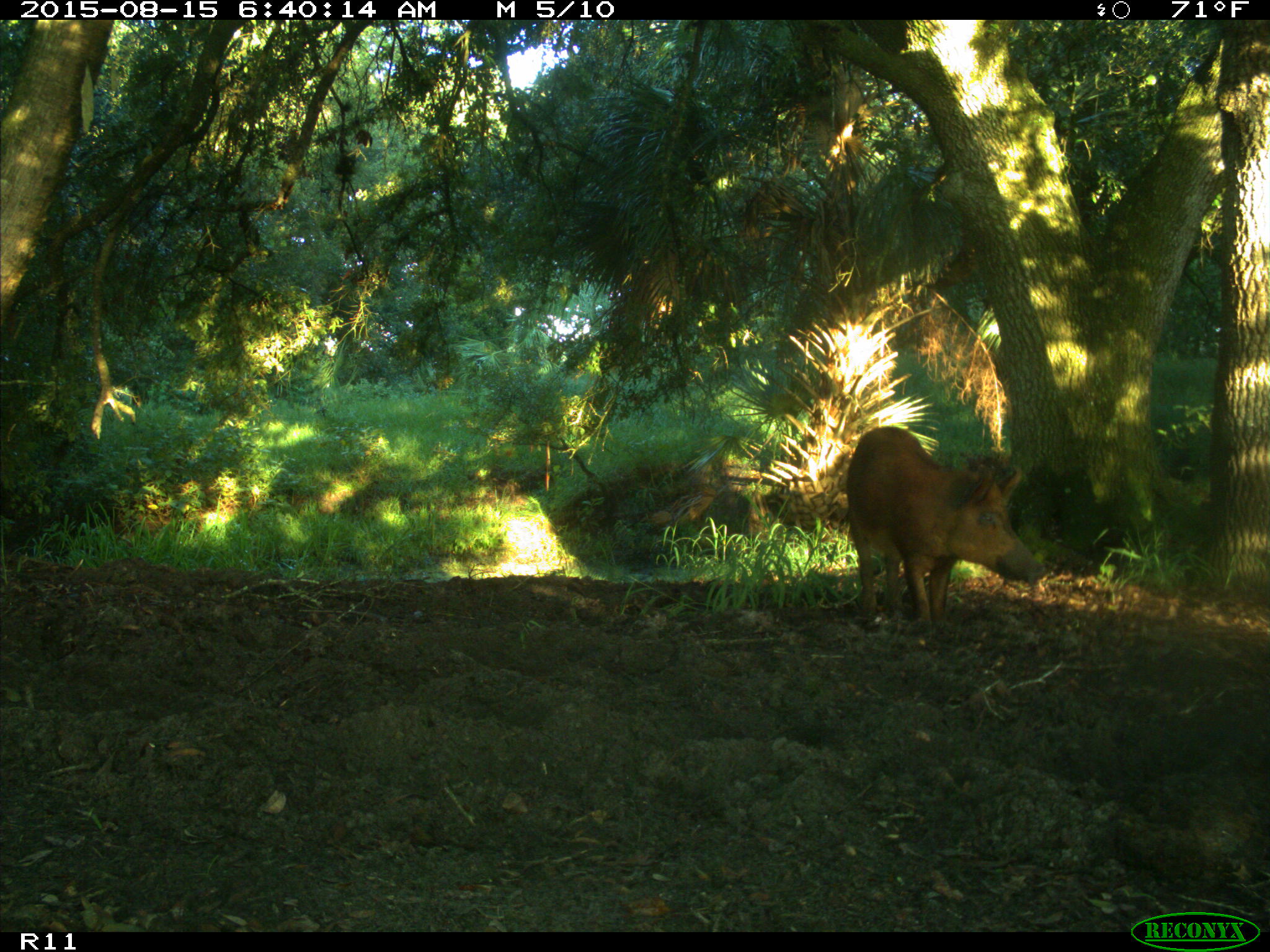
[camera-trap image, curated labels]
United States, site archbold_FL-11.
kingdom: Animalia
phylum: Chordata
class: Mammalia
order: Artiodactyla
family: Suidae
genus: Sus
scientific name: Sus scrofa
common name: wild boar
Sus scrofa (wild boar).